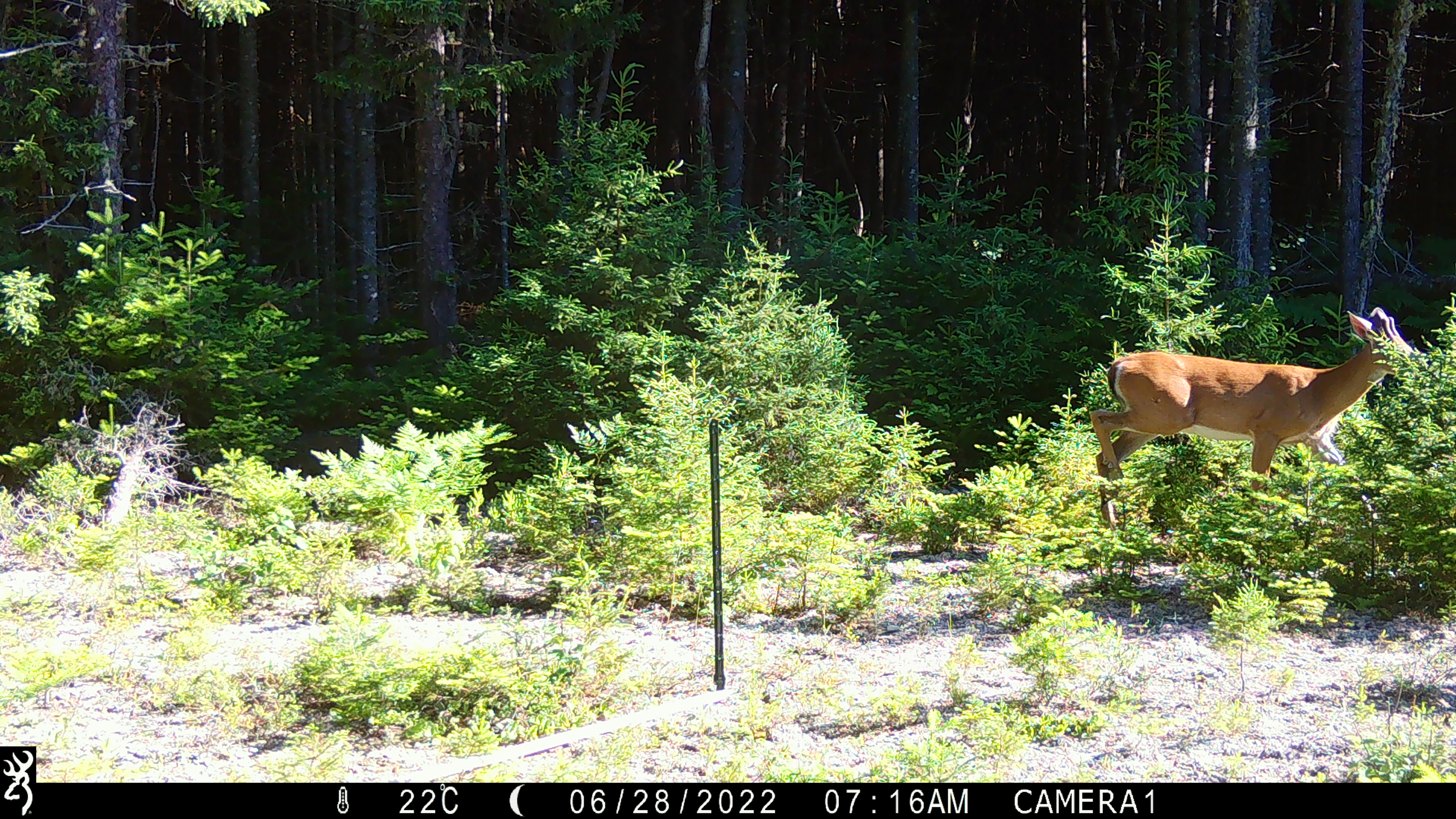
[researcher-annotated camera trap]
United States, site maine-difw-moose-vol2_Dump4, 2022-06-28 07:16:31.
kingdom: Animalia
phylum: Chordata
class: Mammalia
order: Artiodactyla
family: Cervidae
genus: Odocoileus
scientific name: Odocoileus virginianus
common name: white-tailed deer